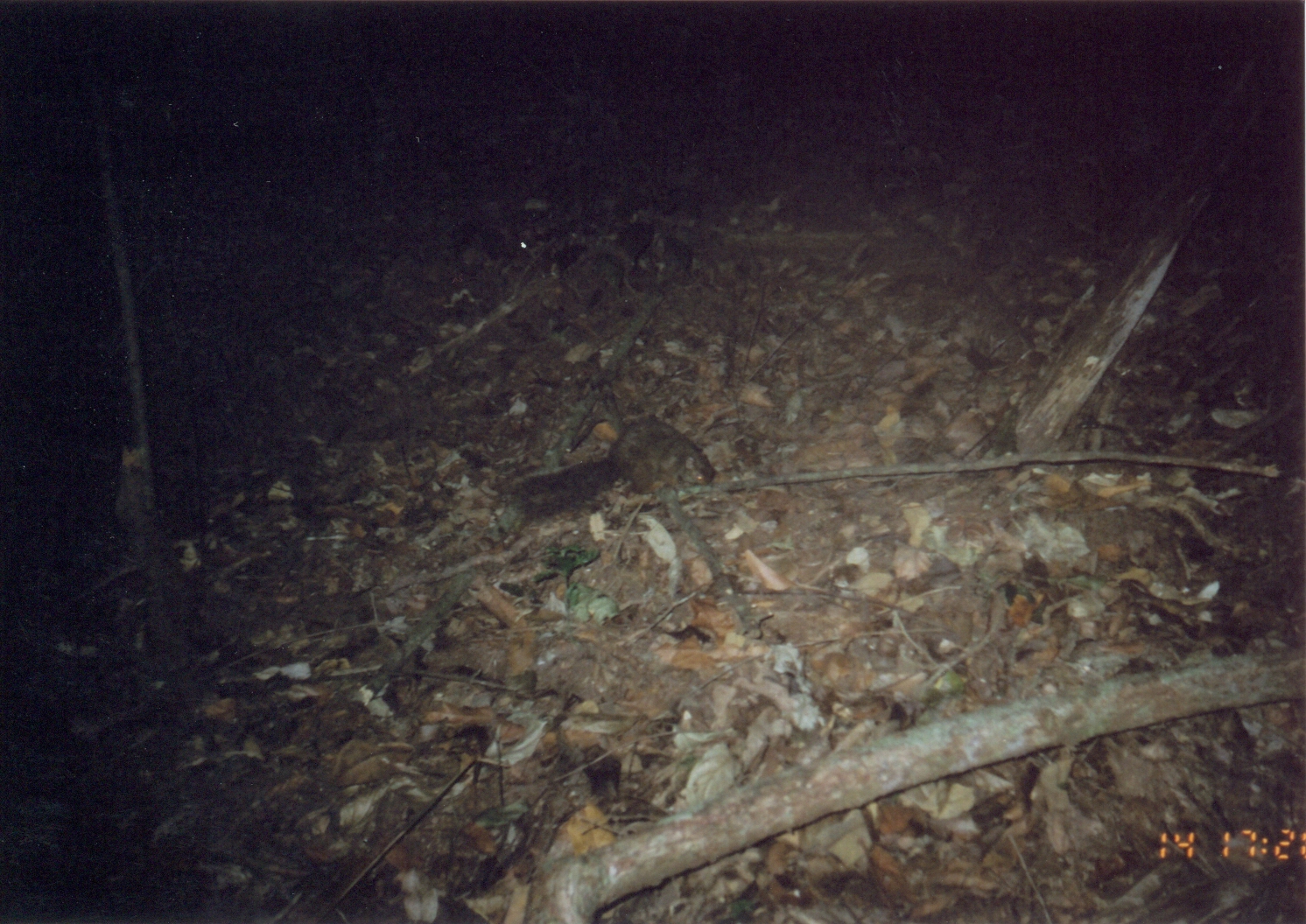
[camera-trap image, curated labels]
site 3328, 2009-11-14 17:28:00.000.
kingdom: Animalia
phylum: Chordata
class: Mammalia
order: Rodentia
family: Sciuridae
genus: Paraxerus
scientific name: Paraxerus vexillarius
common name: swynnerton's bush squirrel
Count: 1.